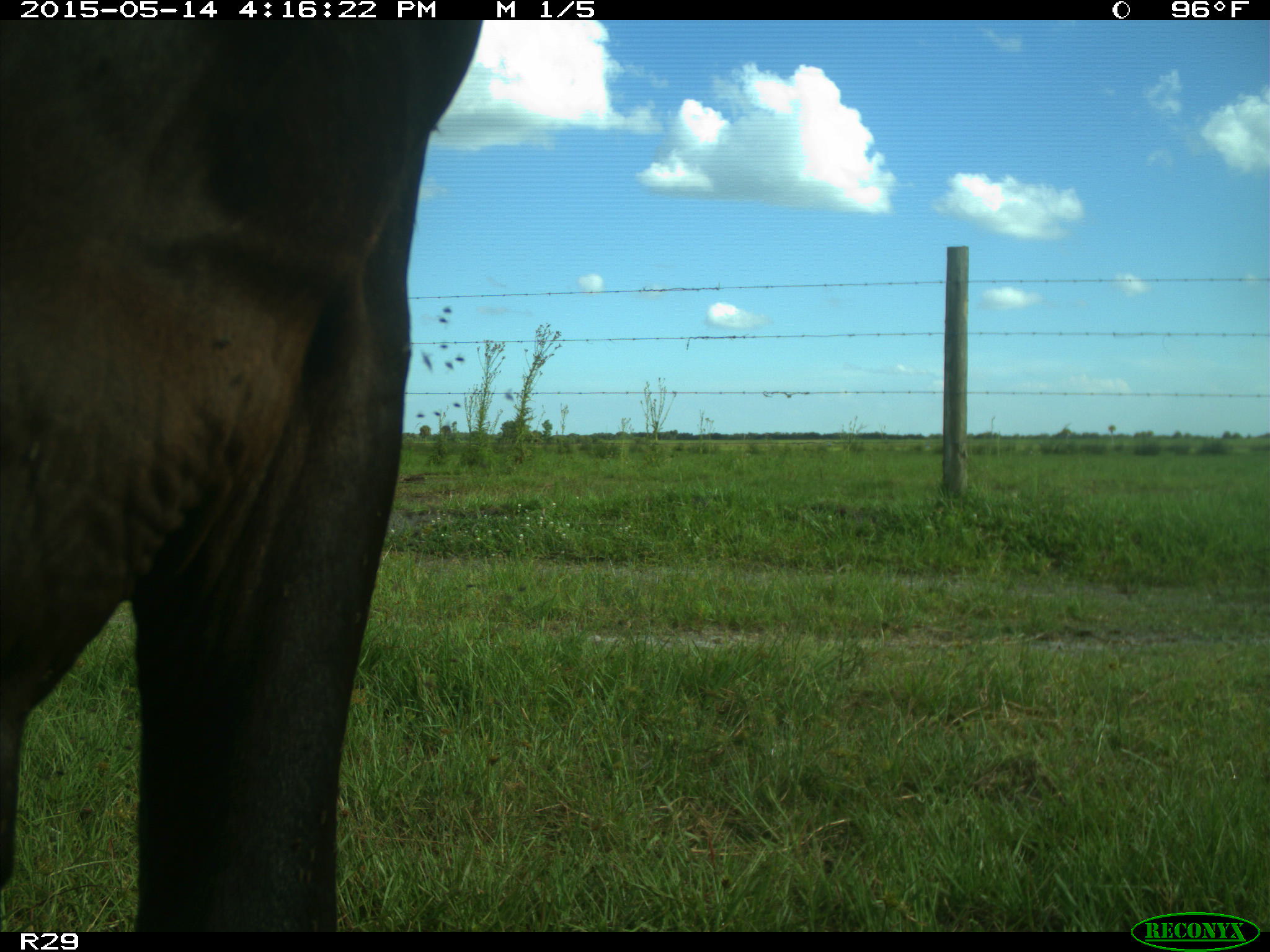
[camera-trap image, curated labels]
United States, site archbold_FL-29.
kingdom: Animalia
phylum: Chordata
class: Mammalia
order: Artiodactyla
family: Bovidae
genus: Bos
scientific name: Bos taurus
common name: domestic cow